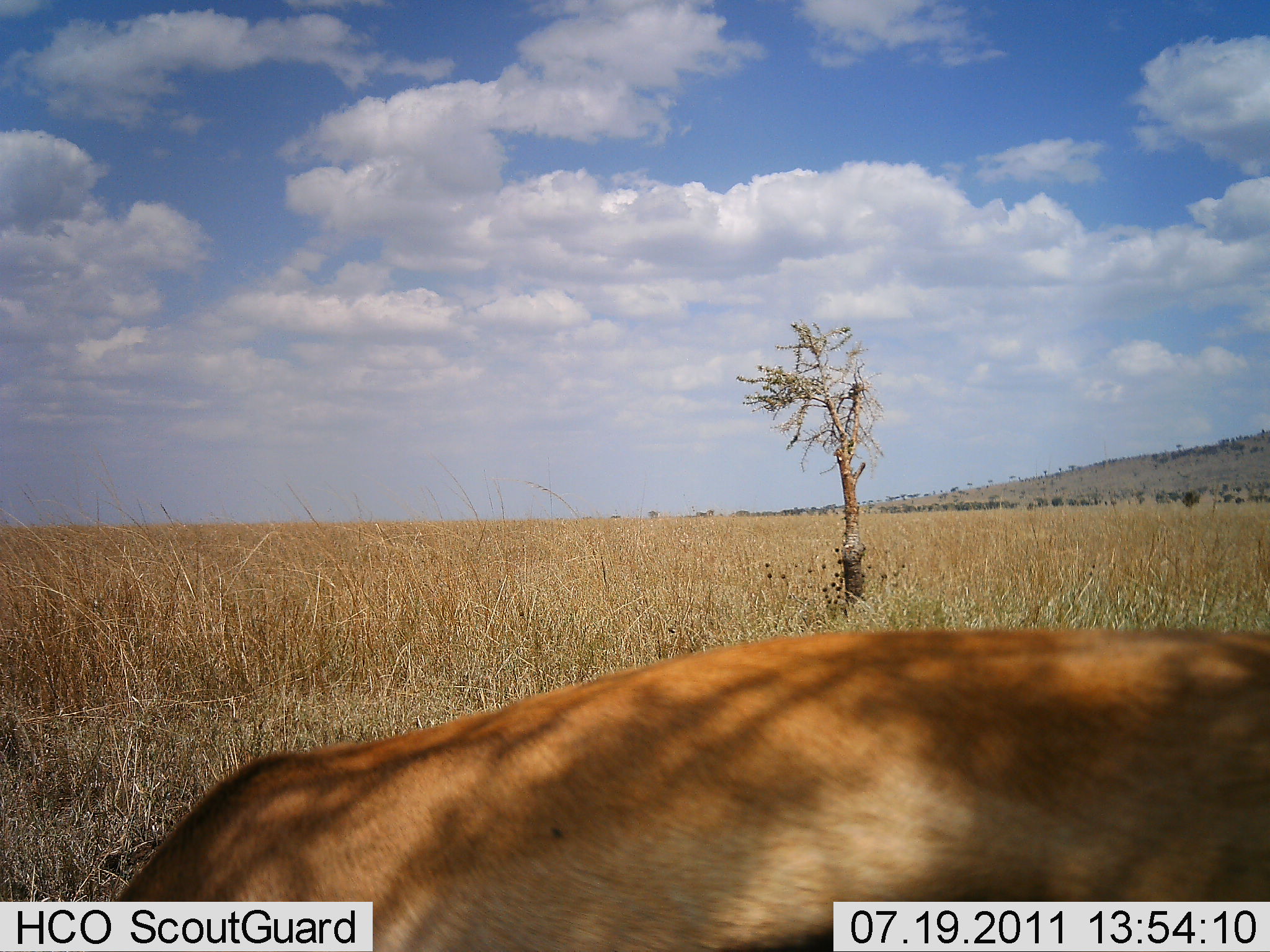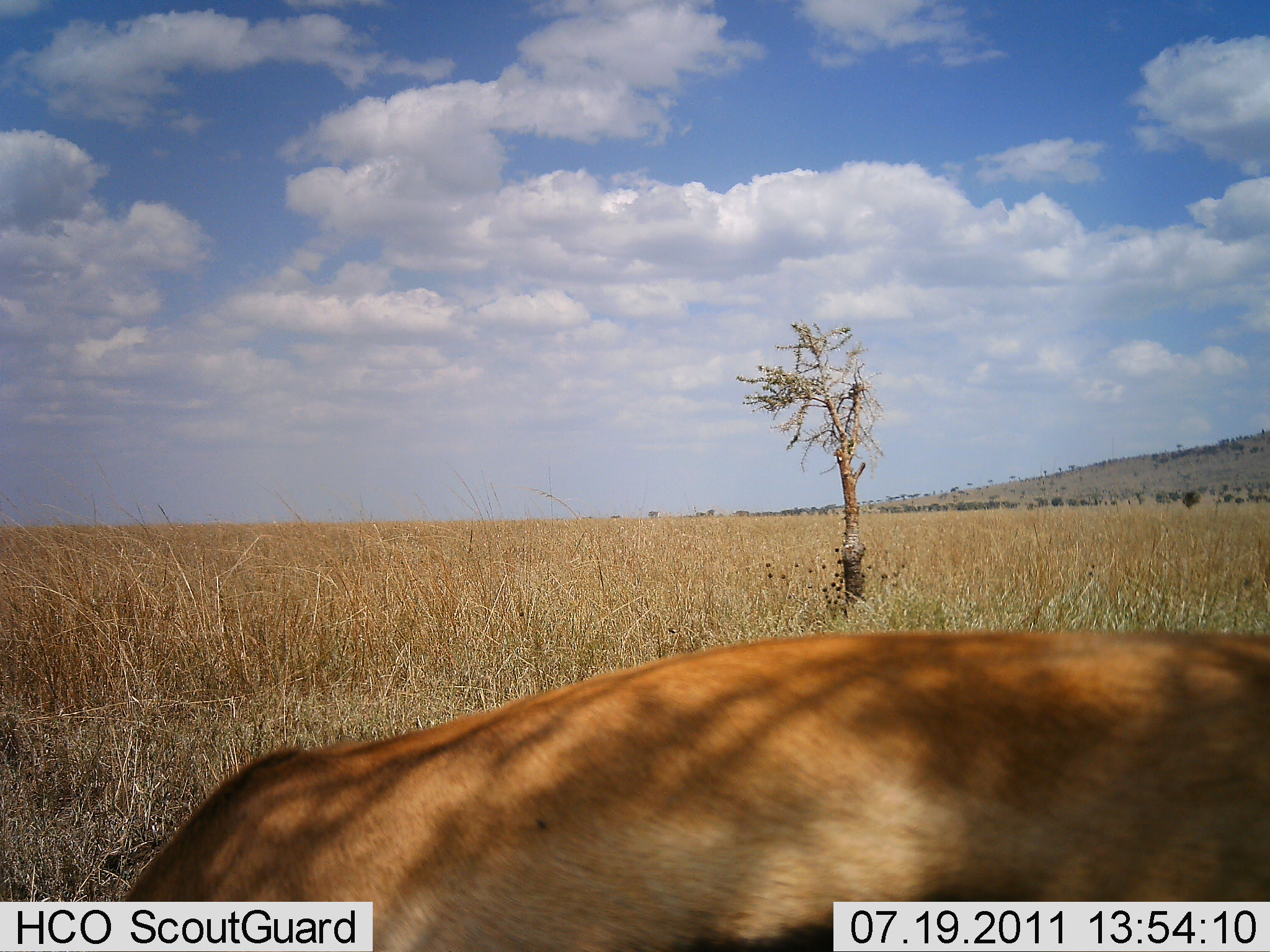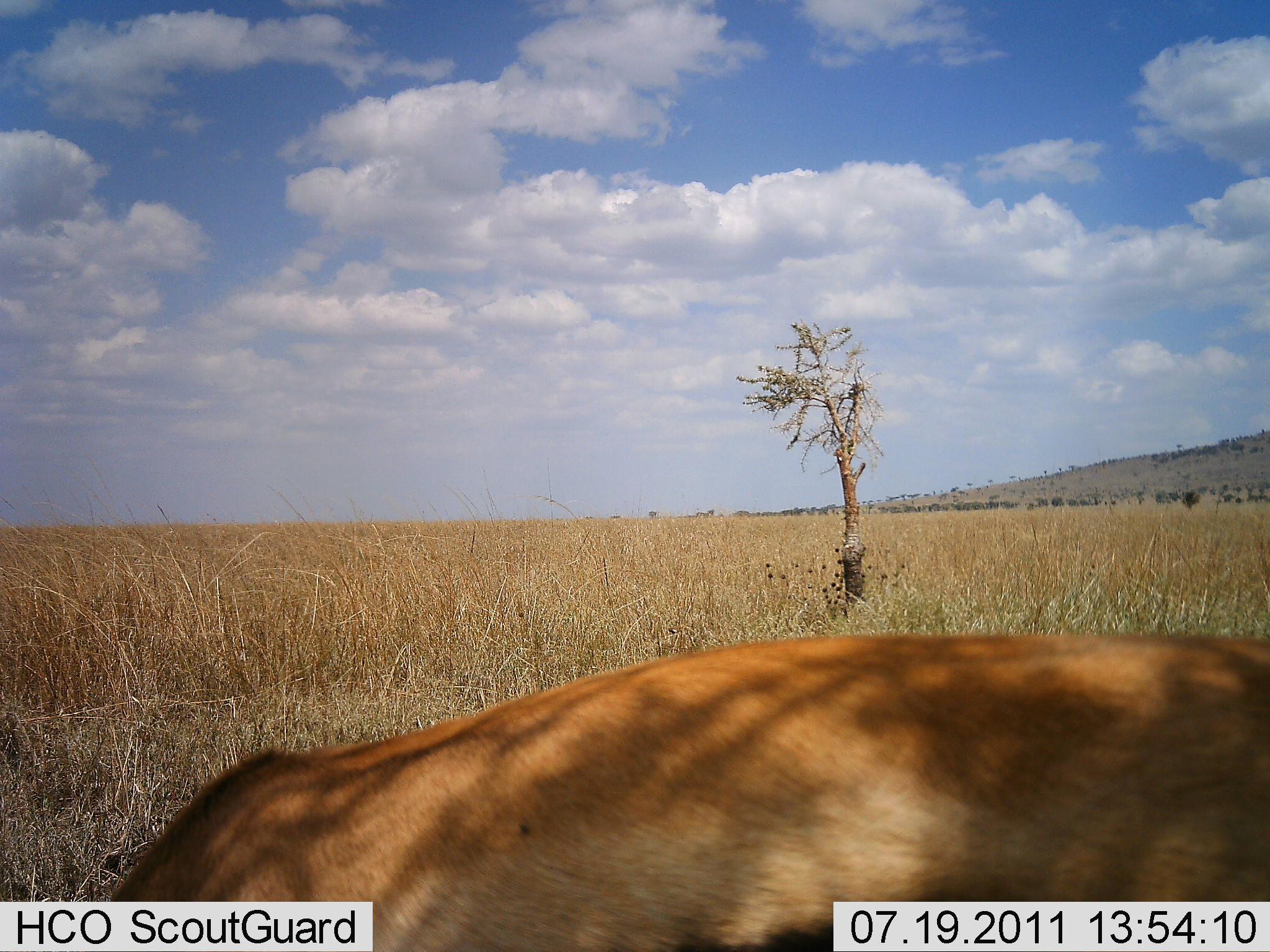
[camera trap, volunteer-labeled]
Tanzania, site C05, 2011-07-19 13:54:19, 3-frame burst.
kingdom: Animalia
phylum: Chordata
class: Mammalia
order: Artiodactyla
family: Bovidae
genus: Nanger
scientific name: Nanger granti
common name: grant's gazelle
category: gazellegrants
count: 1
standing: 33%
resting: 17%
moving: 0%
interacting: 0%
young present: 0%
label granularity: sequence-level